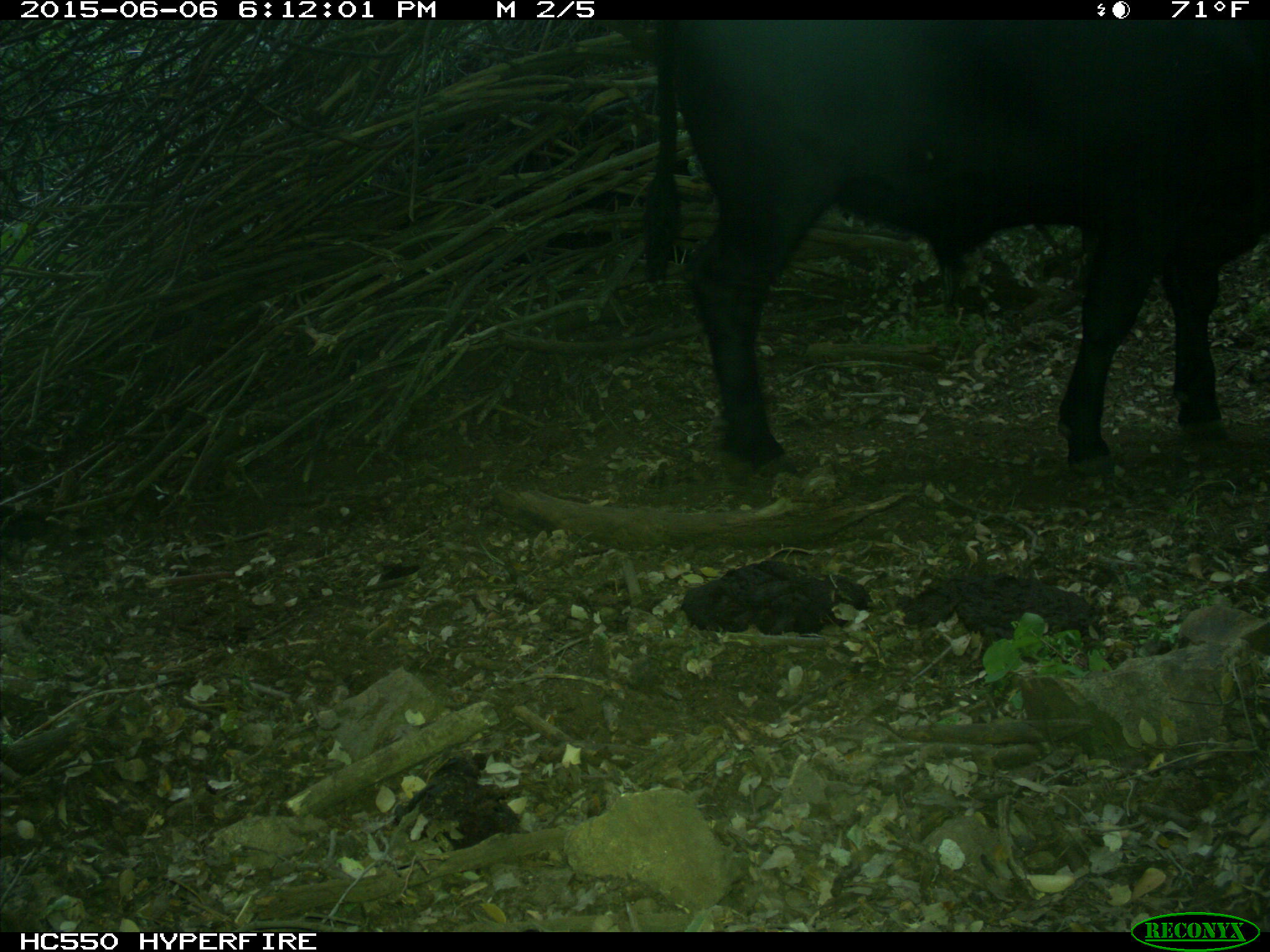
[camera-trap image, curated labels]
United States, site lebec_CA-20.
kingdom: Animalia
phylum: Chordata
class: Mammalia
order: Artiodactyla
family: Bovidae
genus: Bos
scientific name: Bos taurus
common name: domestic cow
Bos taurus (domestic cow).